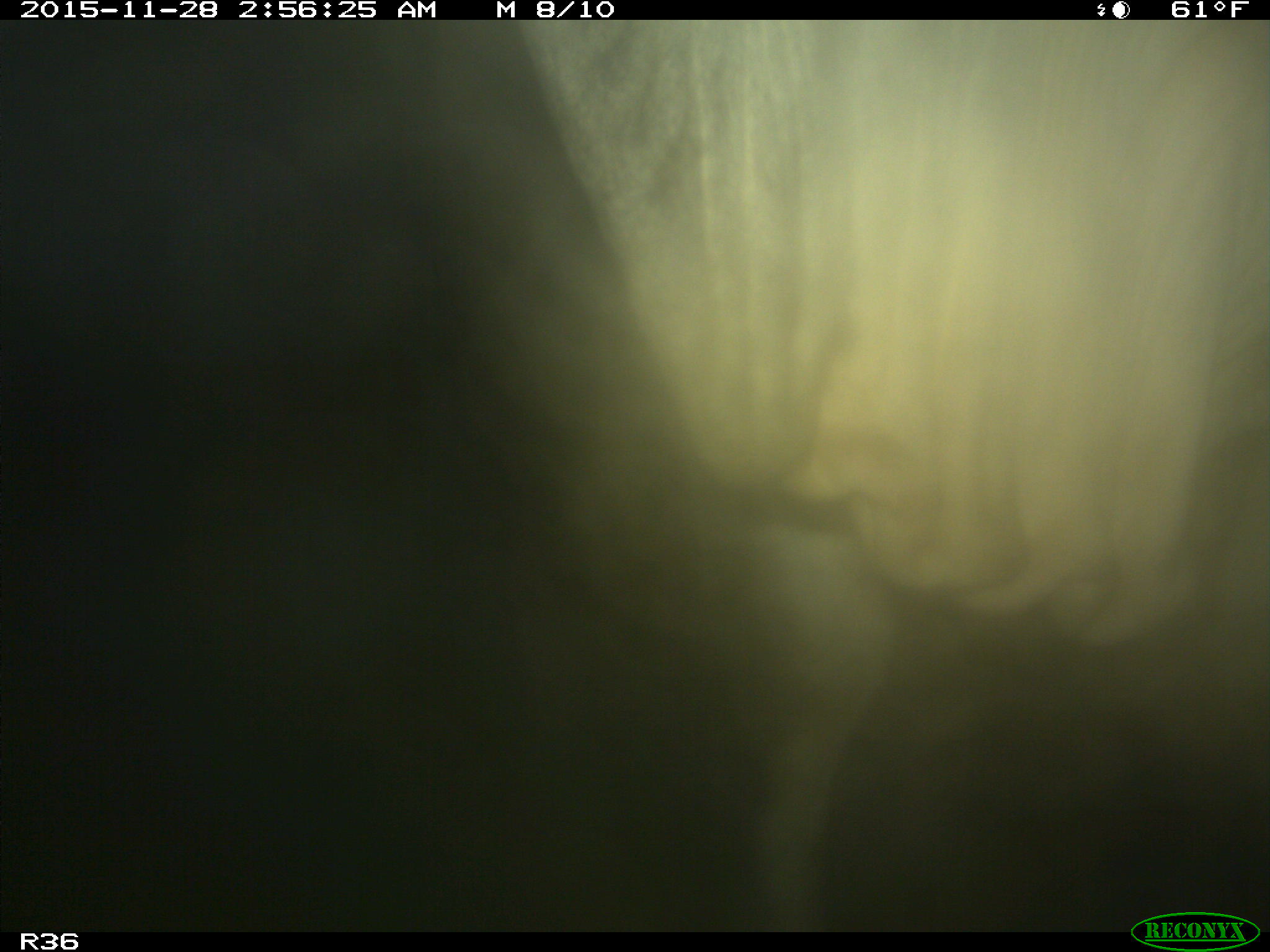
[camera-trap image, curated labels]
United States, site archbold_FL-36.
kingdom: Animalia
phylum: Chordata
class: Mammalia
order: Artiodactyla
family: Bovidae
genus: Bos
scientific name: Bos taurus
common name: domestic cow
Bos taurus (domestic cow).